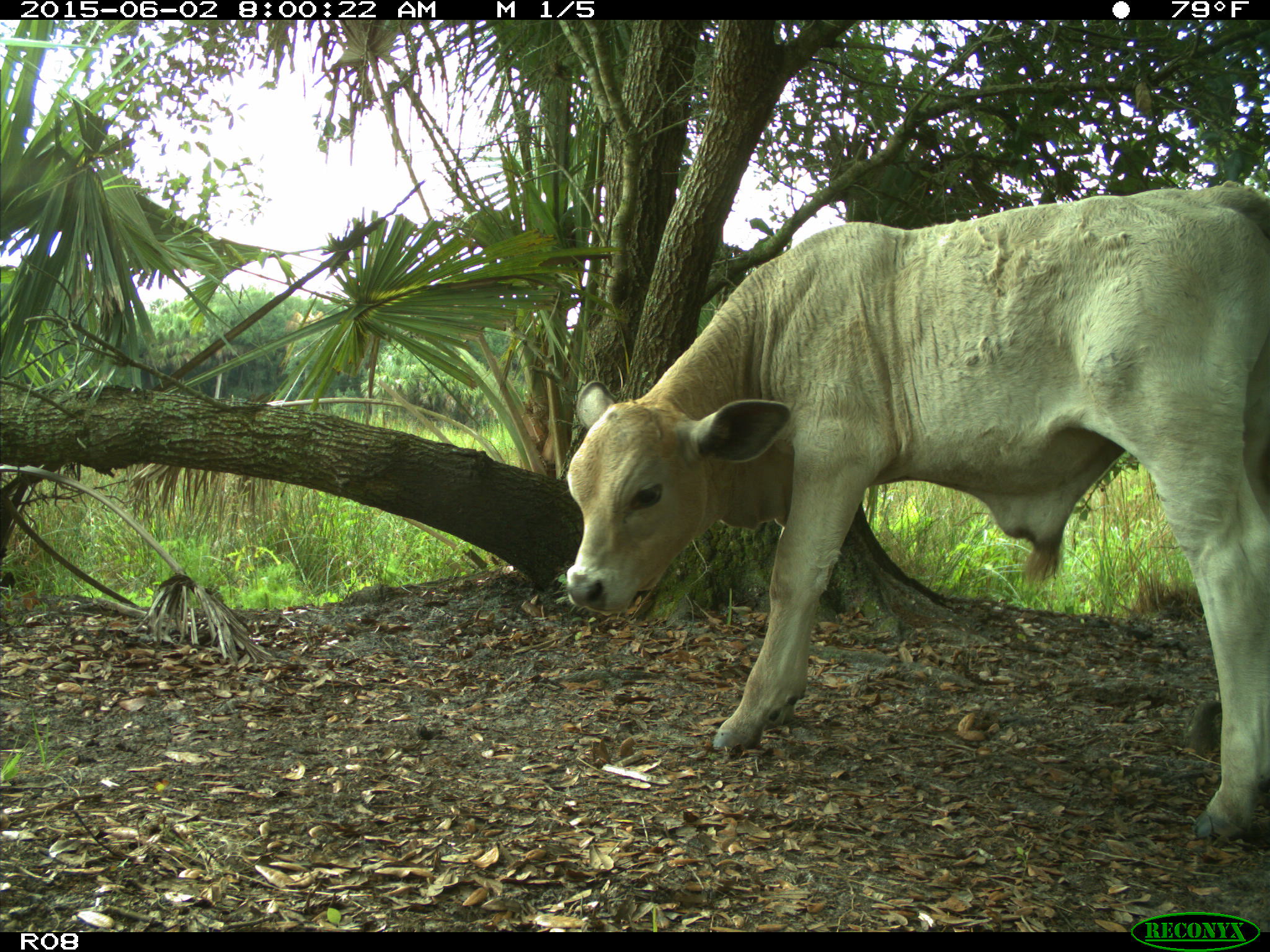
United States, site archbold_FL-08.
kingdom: Animalia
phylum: Chordata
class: Mammalia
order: Artiodactyla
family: Bovidae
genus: Bos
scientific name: Bos taurus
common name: domestic cow